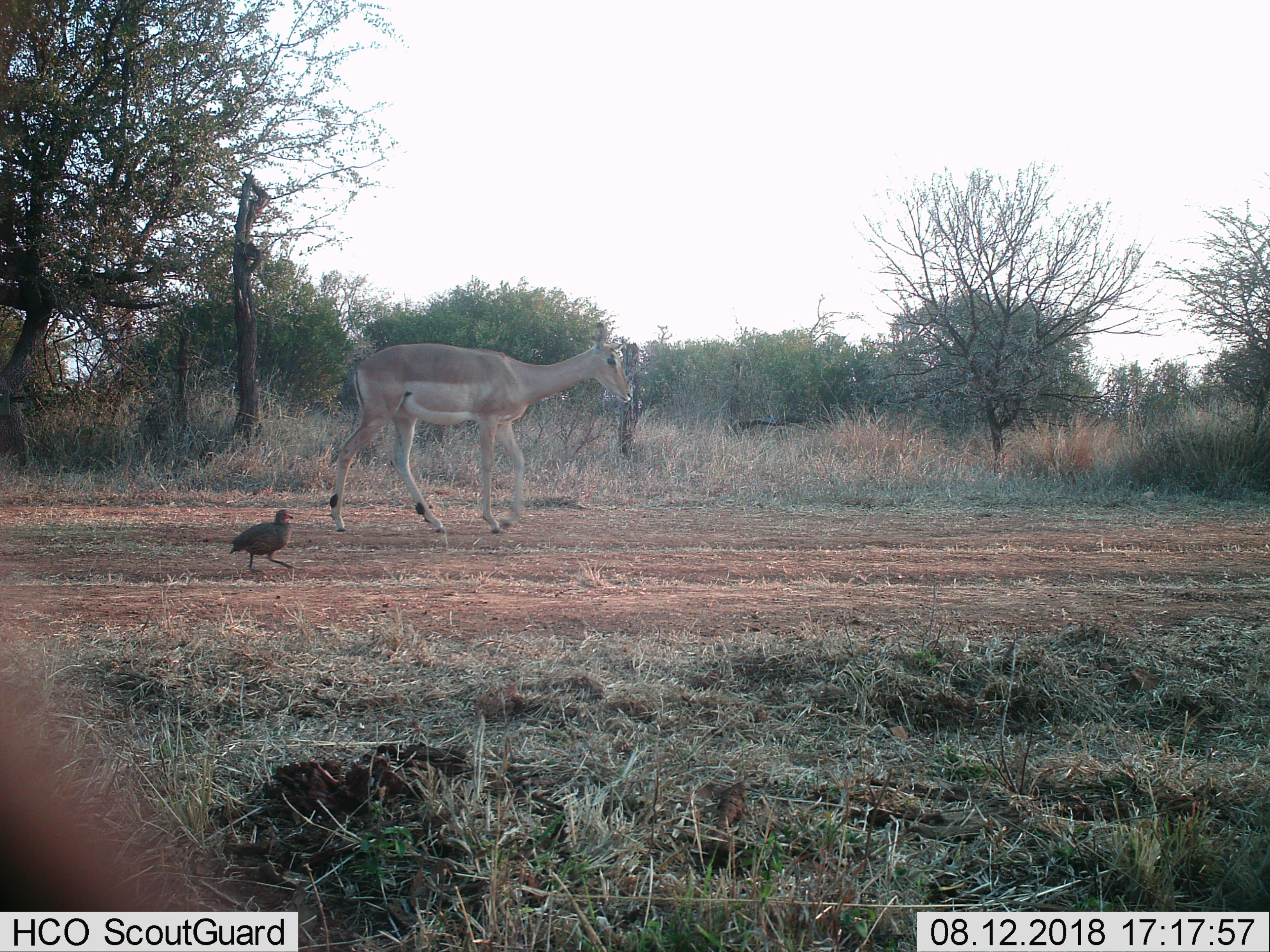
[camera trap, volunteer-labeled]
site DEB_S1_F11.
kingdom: Animalia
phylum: Chordata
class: Aves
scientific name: Aves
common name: bird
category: birdother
Birdother (bird) (Aves), count 1. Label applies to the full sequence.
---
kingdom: Animalia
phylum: Chordata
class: Mammalia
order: Artiodactyla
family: Bovidae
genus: Aepyceros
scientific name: Aepyceros melampus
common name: impala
Impala (Aepyceros melampus), count 1. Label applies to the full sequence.